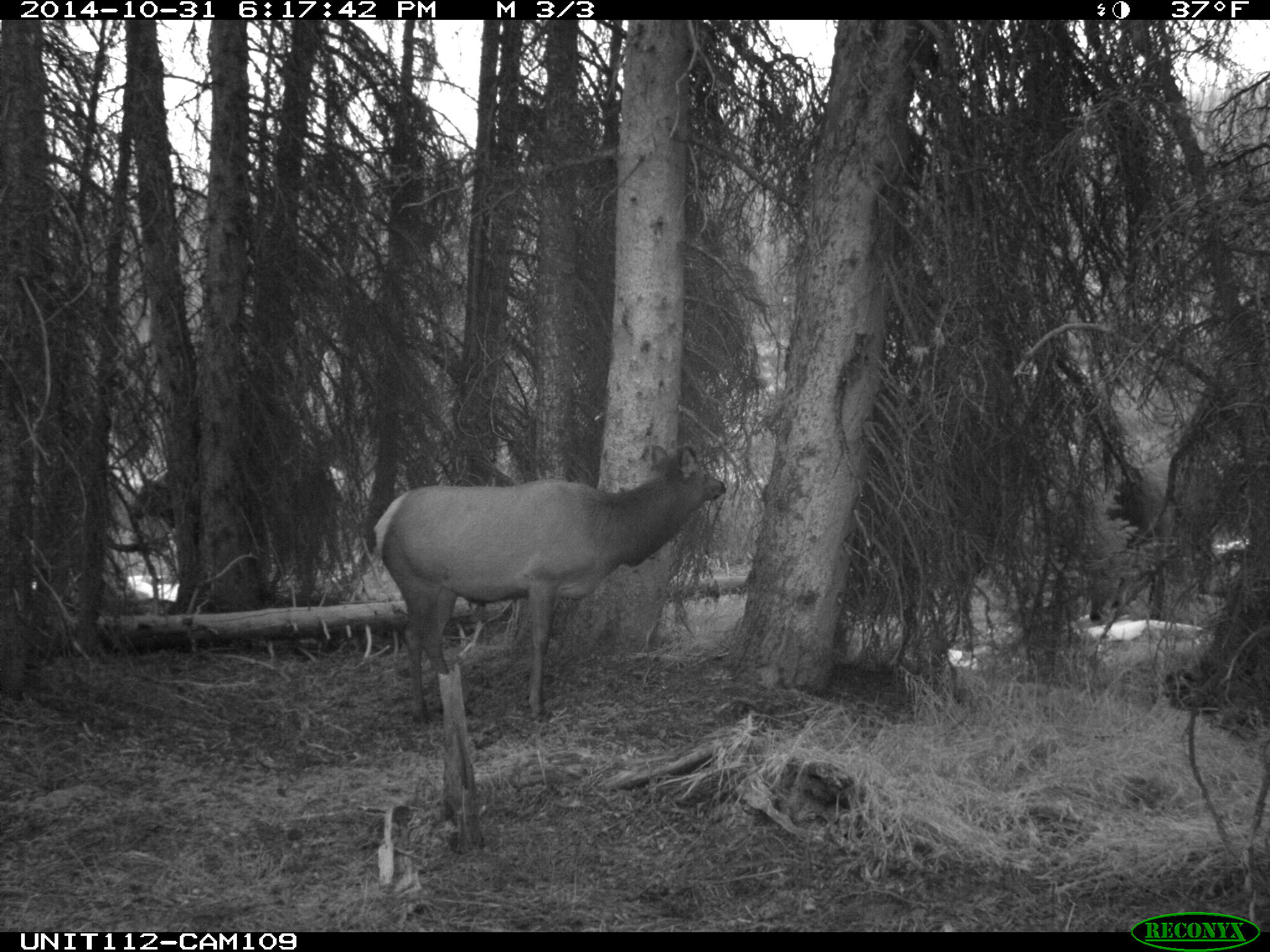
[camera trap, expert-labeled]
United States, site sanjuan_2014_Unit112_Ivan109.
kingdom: Animalia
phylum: Chordata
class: Mammalia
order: Artiodactyla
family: Cervidae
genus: Cervus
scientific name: Cervus elaphus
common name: red deer